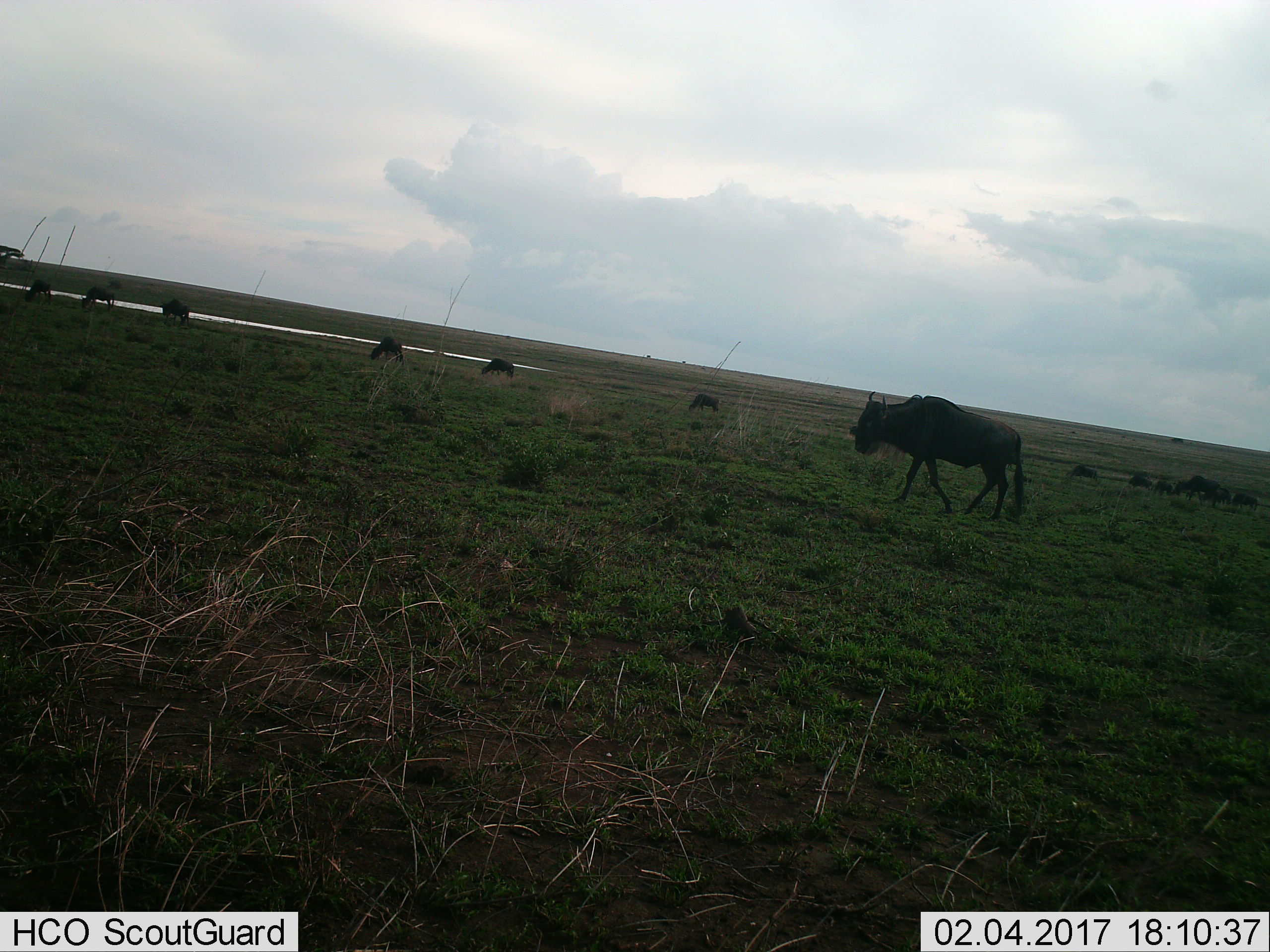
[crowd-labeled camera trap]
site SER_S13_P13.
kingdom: Animalia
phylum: Chordata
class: Mammalia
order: Artiodactyla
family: Bovidae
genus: Connochaetes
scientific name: Connochaetes taurinus taurinus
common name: blue wildebeest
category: wildebeestblue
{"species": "wildebeestblue (blue wildebeest) (Connochaetes taurinus taurinus)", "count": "11-50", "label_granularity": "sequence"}